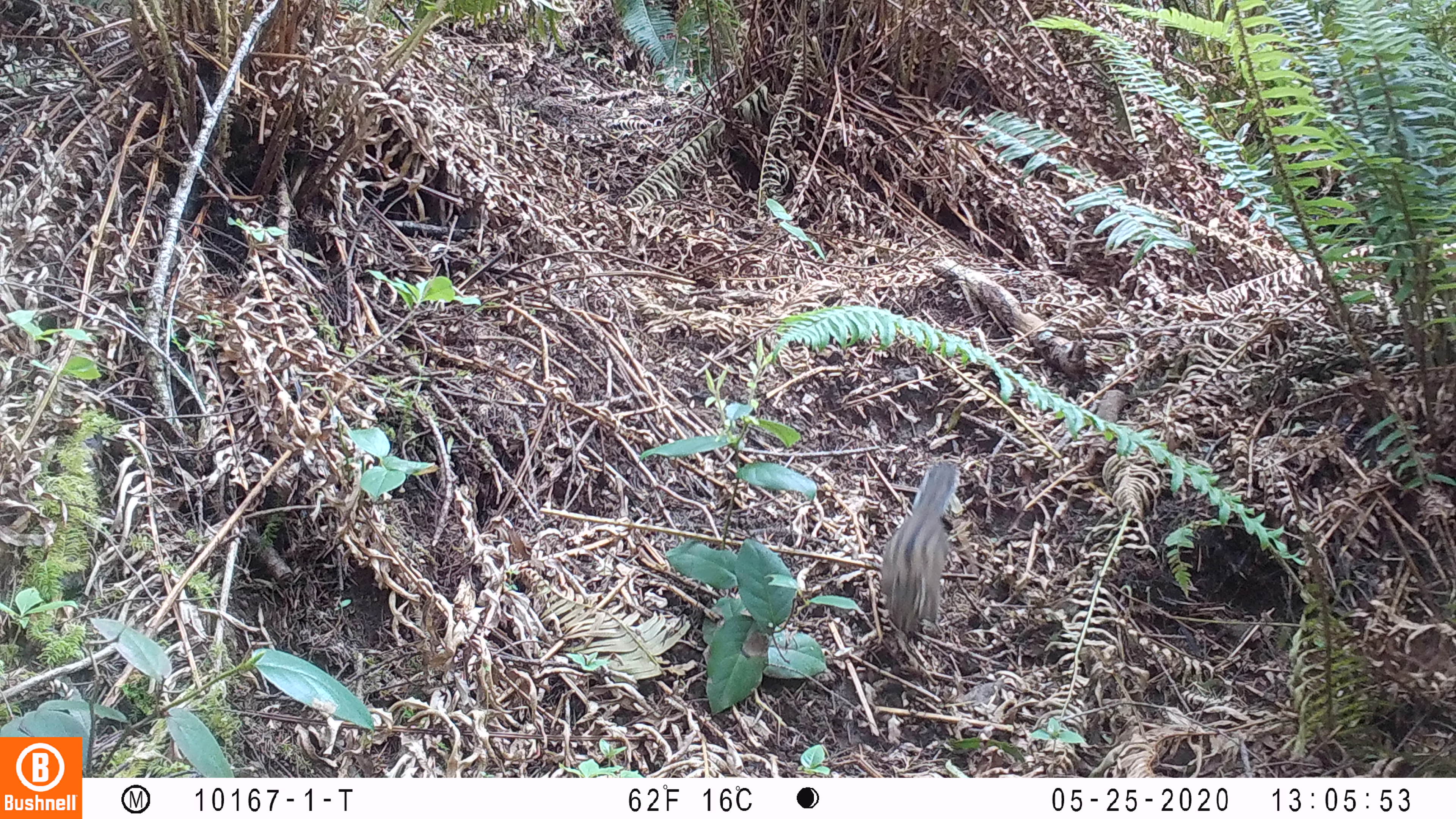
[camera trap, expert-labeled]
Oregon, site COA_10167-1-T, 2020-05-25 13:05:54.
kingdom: Animalia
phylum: Chordata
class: Mammalia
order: Rodentia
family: Sciuridae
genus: Neotamias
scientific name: Neotamias townsendii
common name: townsend's chipmunk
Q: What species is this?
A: Townsend's chipmunk (Neotamias townsendii).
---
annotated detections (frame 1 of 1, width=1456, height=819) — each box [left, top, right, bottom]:
townsend's chipmunk: [867, 454, 973, 649]